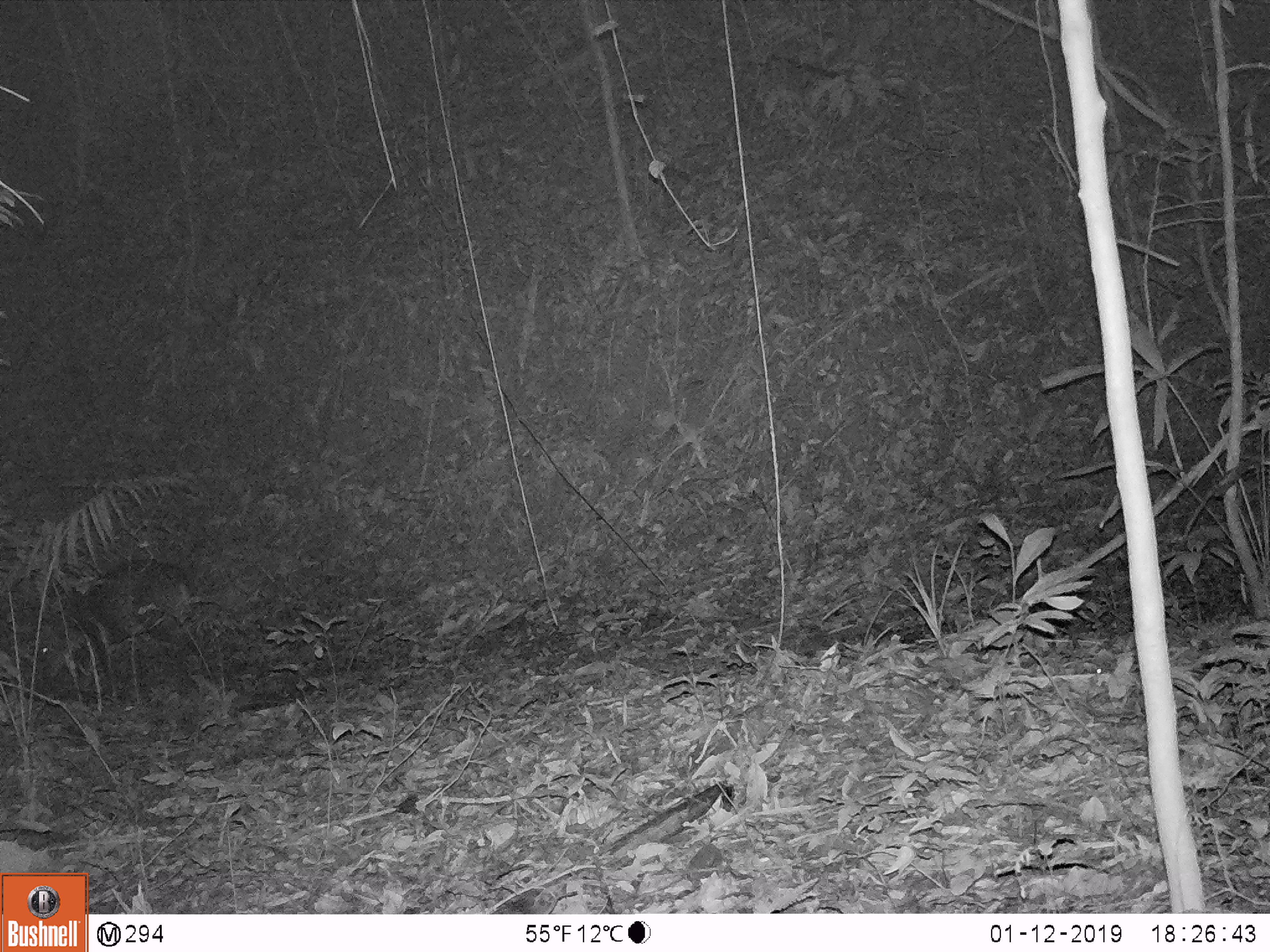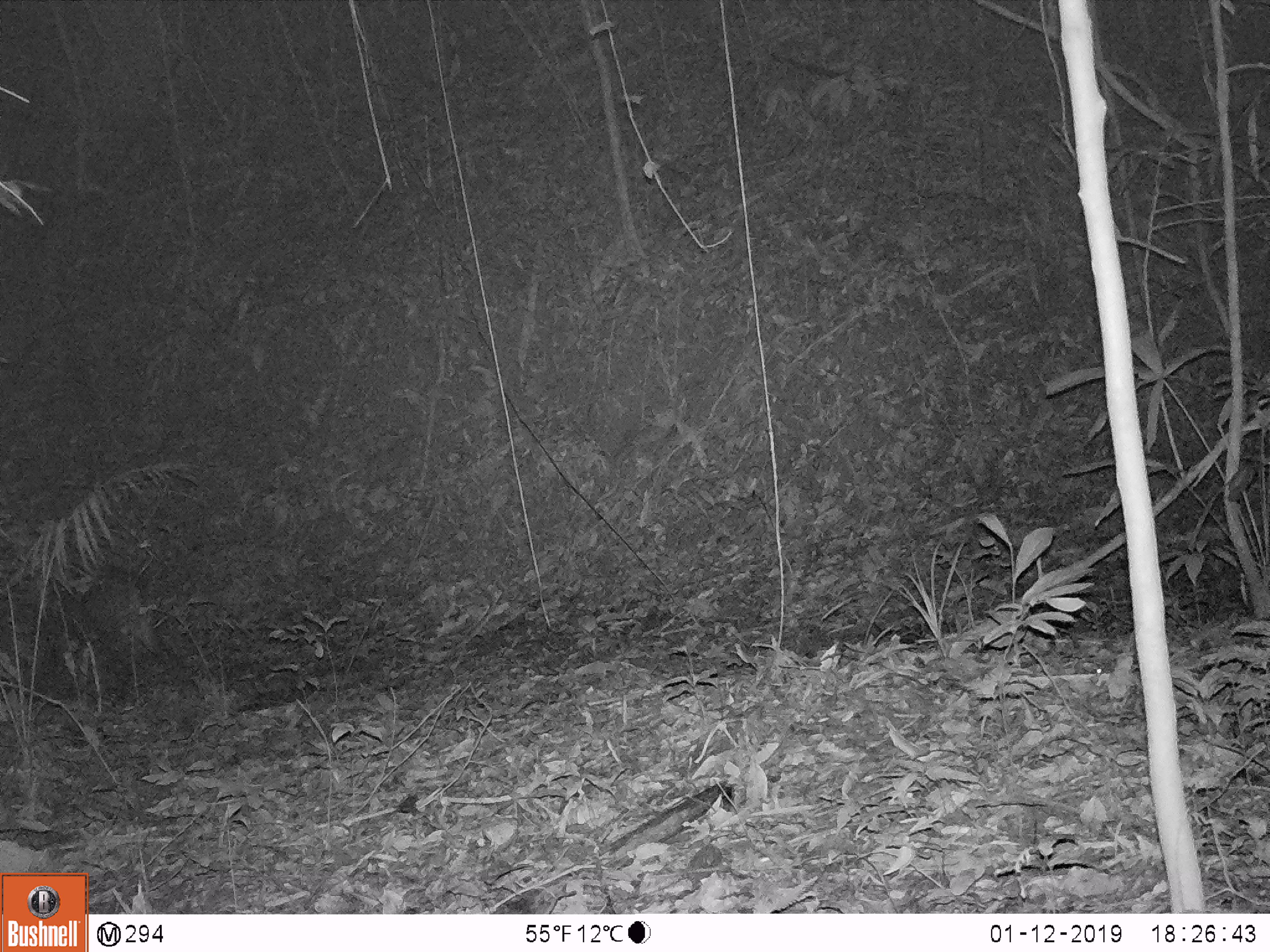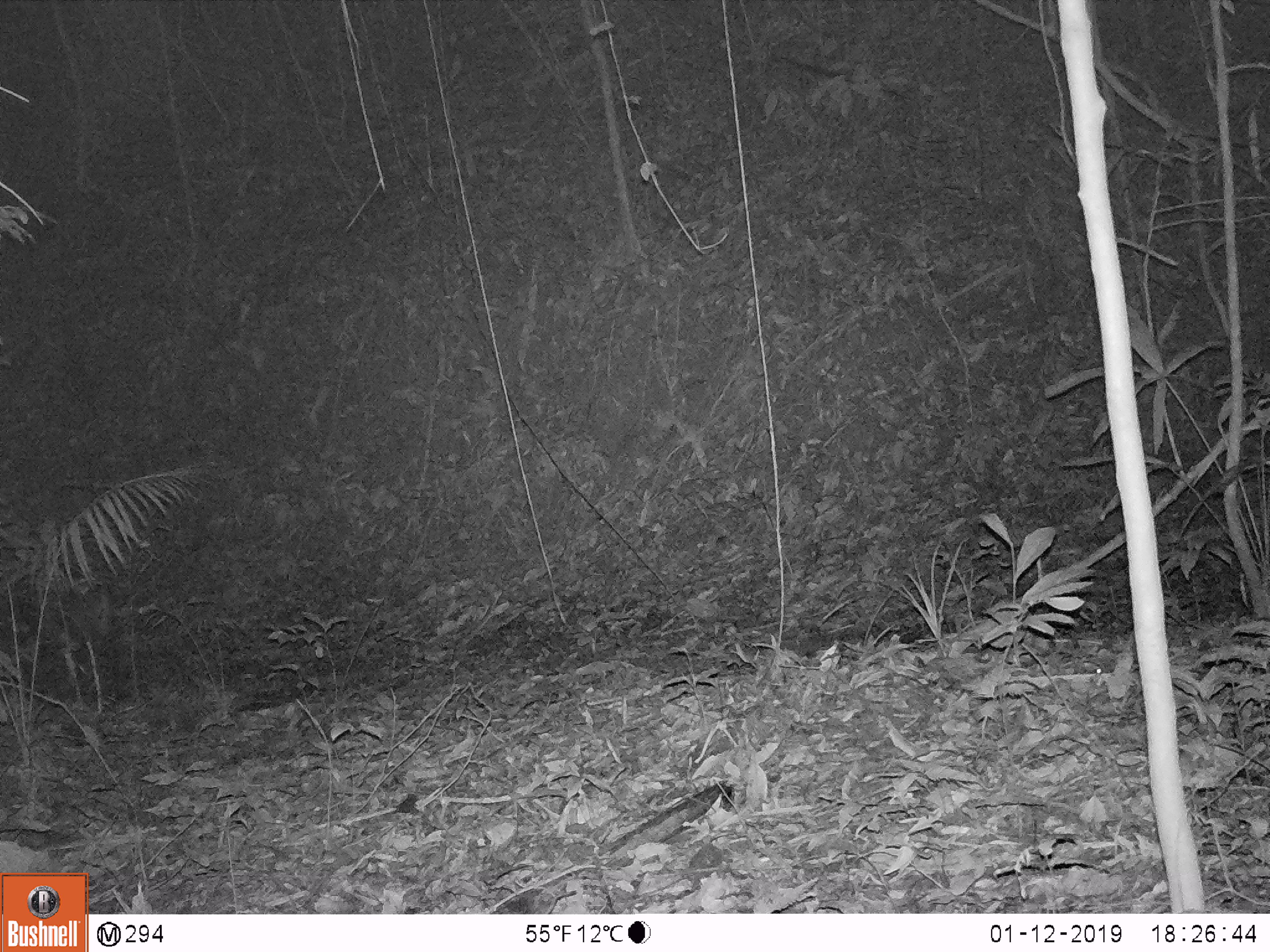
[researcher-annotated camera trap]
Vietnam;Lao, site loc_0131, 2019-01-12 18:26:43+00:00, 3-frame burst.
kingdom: Animalia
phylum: Chordata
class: Mammalia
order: Artiodactyla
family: Cervidae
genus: Muntiacus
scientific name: Muntiacus vuquangensis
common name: large-antlered muntjac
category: large antlered muntjac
Large antlered muntjac (large-antlered muntjac) (Muntiacus vuquangensis). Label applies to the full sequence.